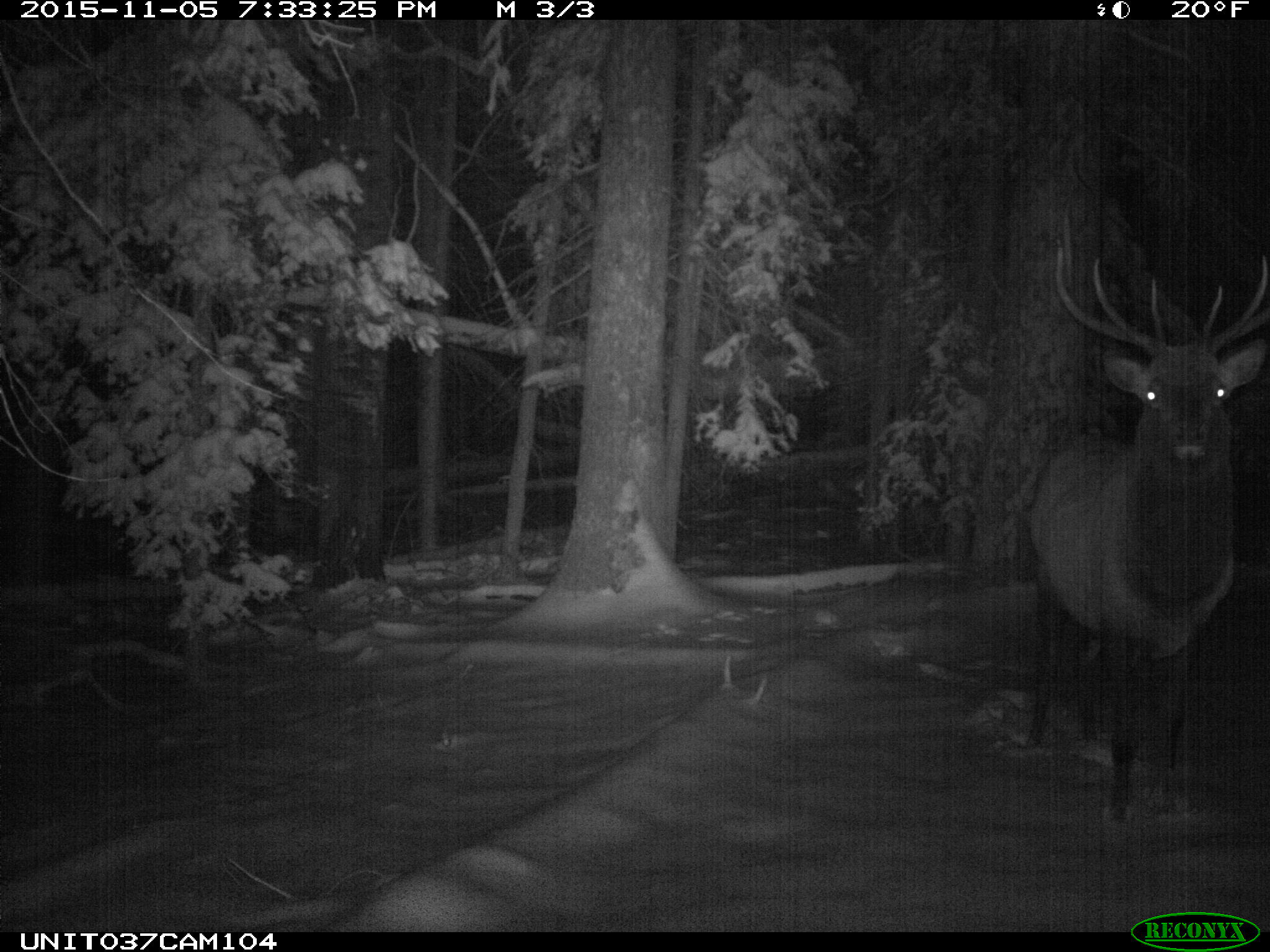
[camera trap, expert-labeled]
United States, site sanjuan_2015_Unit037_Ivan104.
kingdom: Animalia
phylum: Chordata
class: Mammalia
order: Artiodactyla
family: Cervidae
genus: Cervus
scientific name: Cervus elaphus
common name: red deer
Cervus elaphus (red deer).